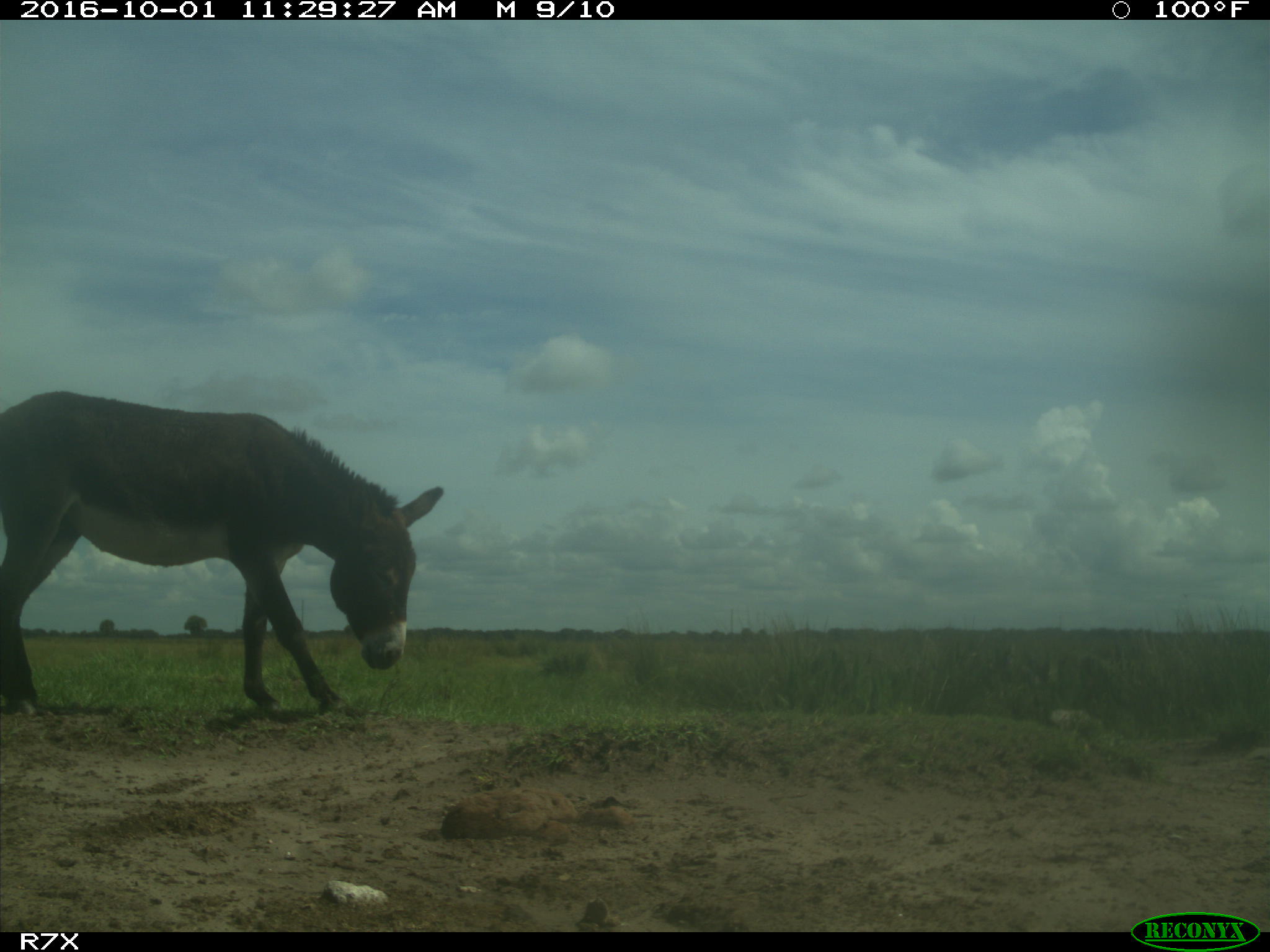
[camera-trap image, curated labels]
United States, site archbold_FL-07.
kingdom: Animalia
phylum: Chordata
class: Mammalia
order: Perissodactyla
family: Equidae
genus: Equus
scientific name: Equus africanus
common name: african wild ass